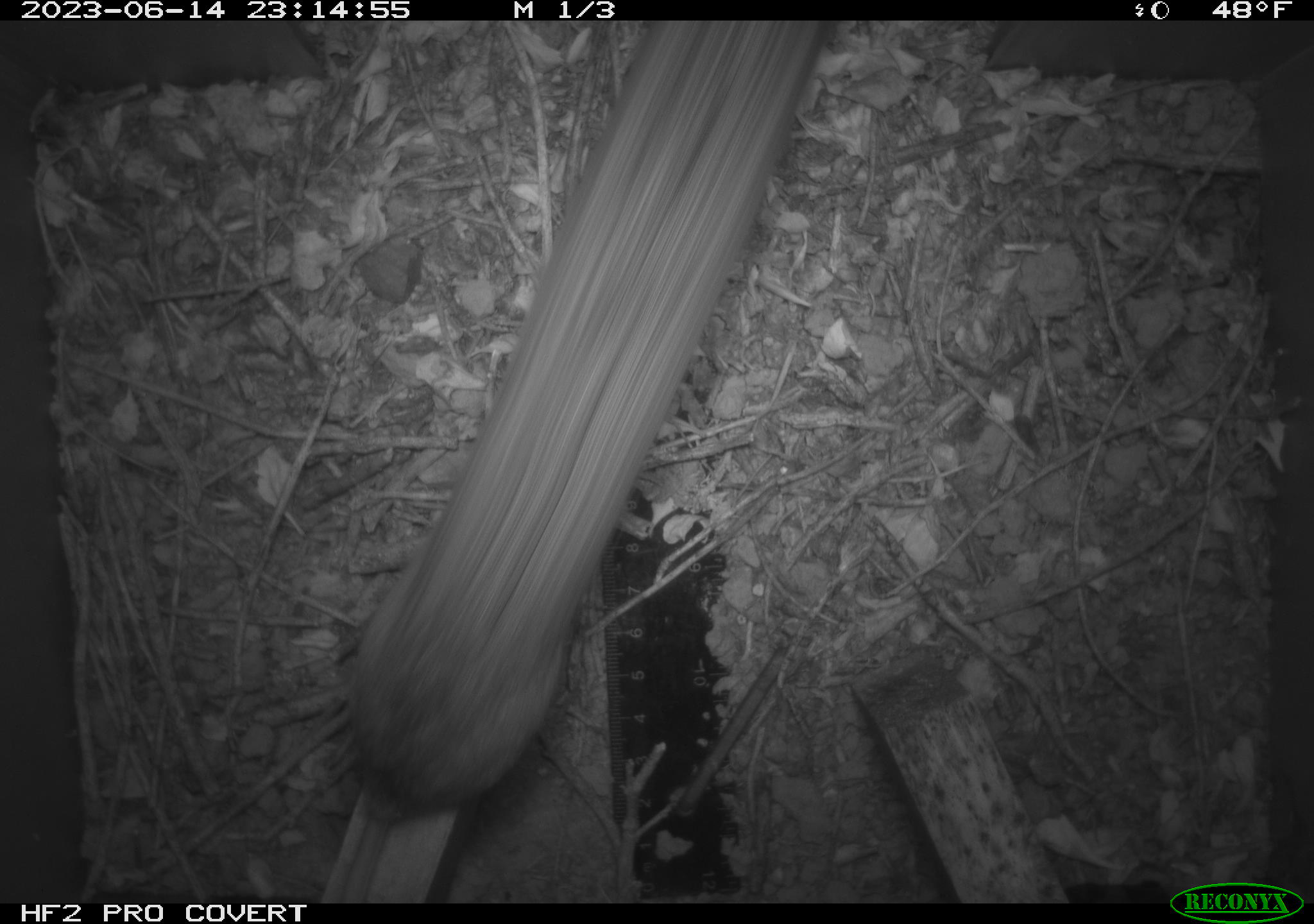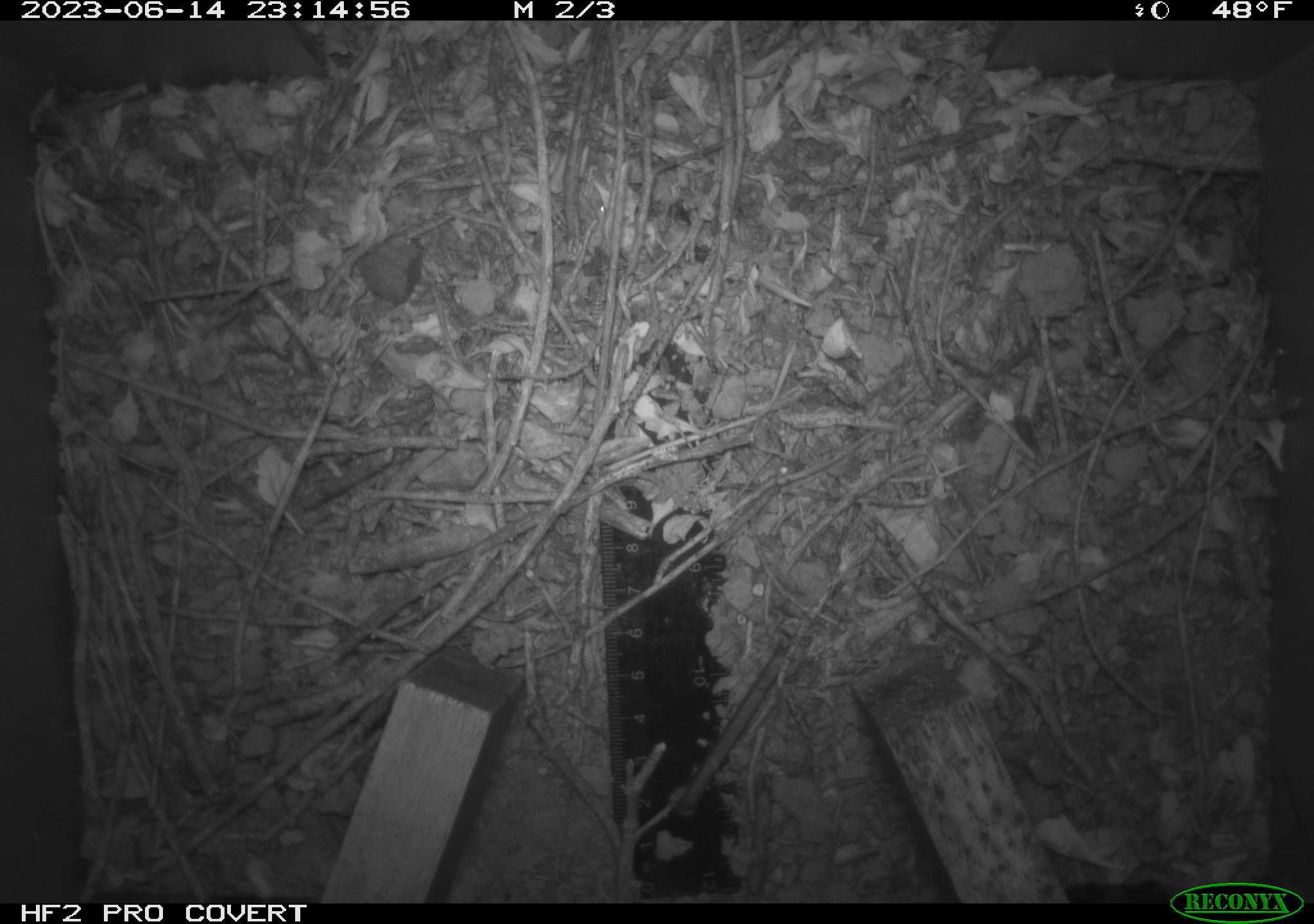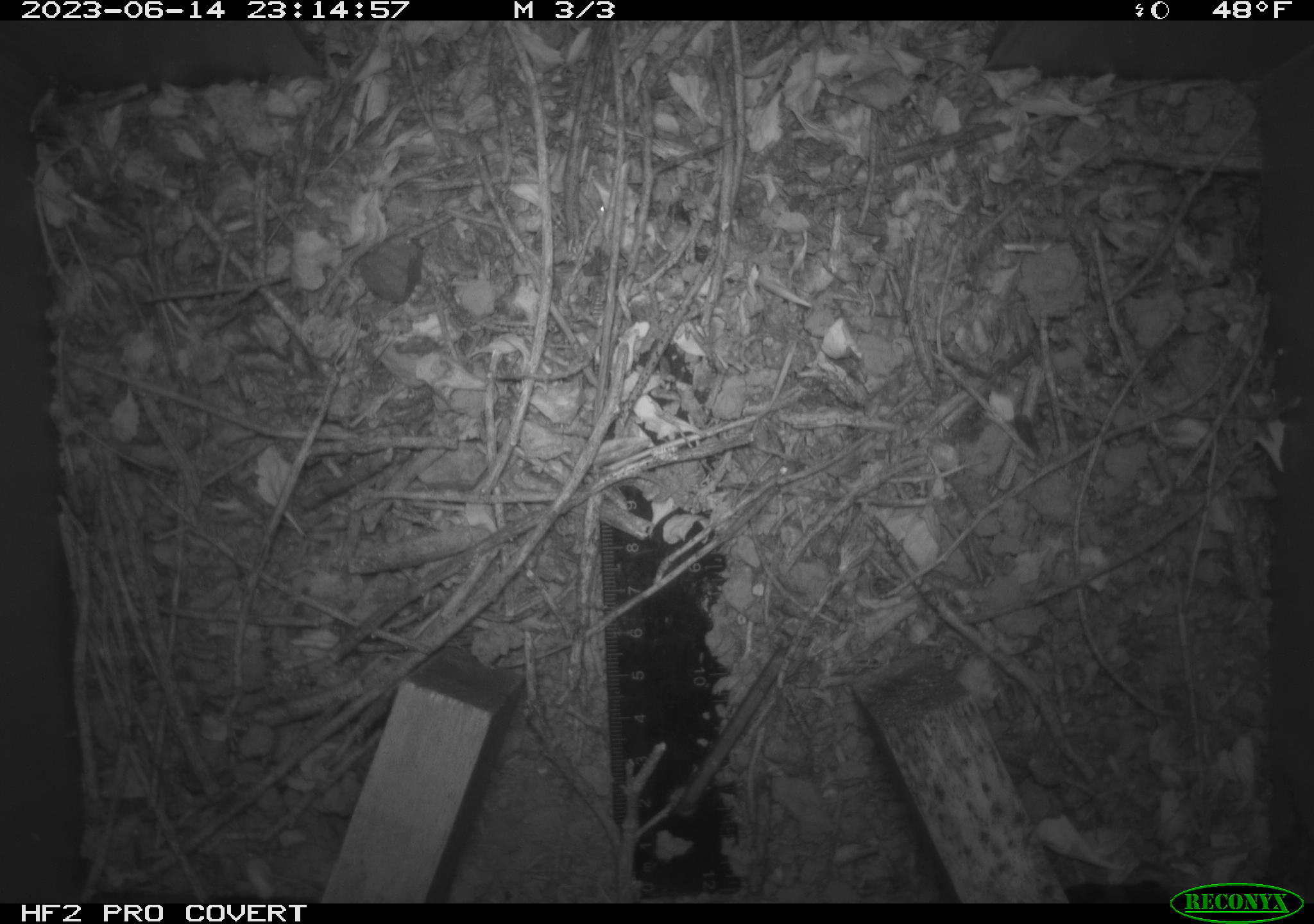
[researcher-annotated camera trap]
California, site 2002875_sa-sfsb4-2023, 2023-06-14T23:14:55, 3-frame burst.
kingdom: Animalia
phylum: Chordata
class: Mammalia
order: Rodentia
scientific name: Rodentia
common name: mouse species